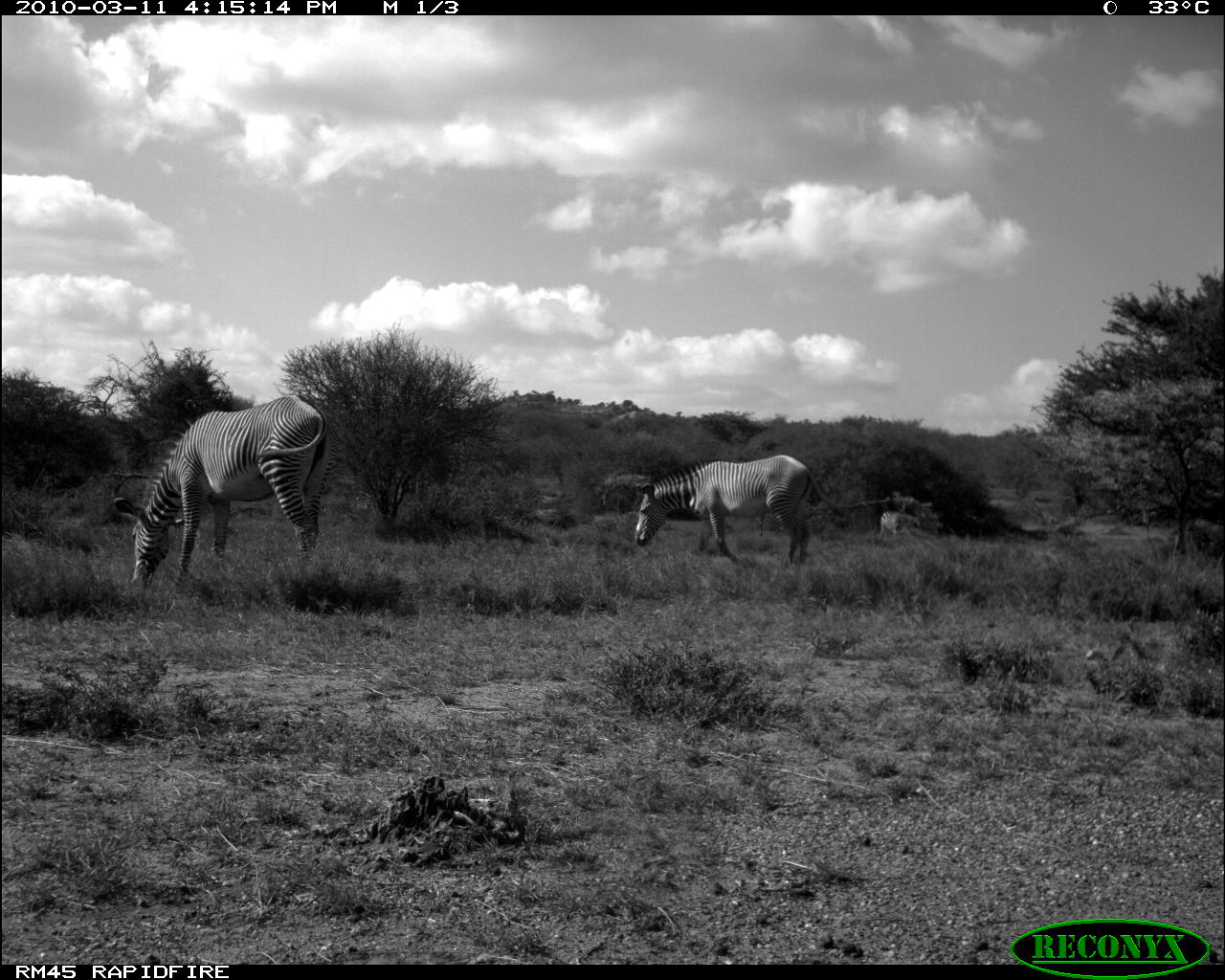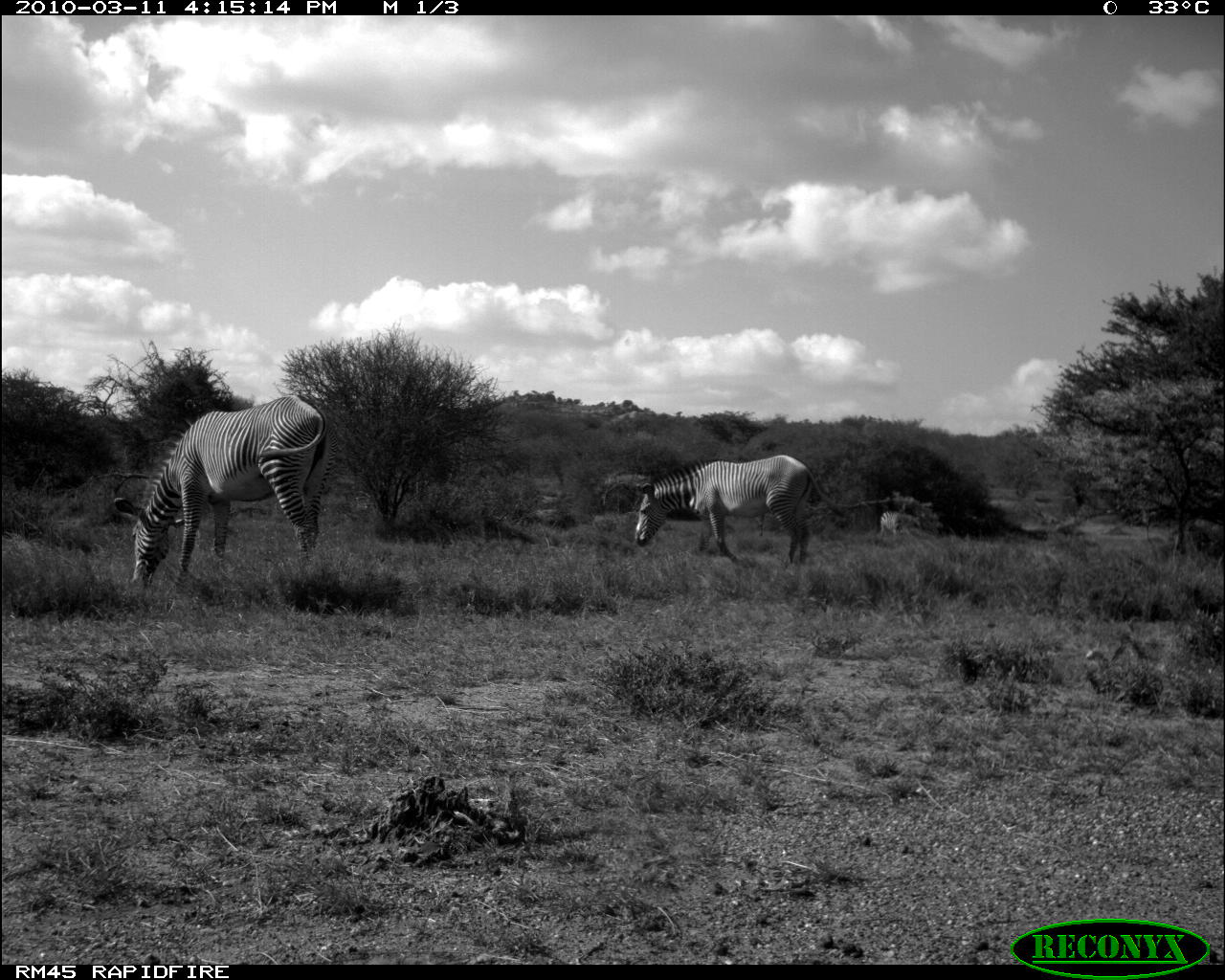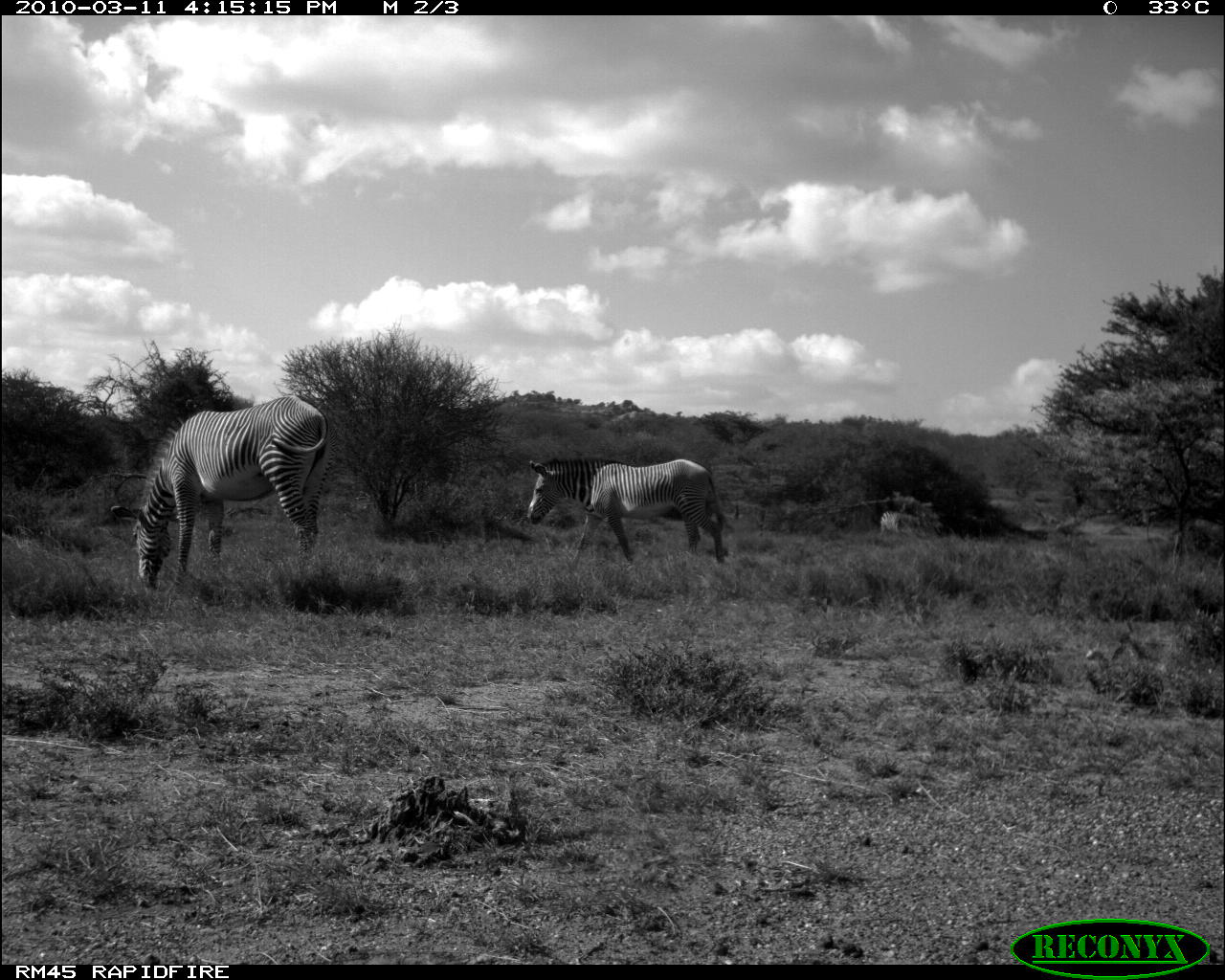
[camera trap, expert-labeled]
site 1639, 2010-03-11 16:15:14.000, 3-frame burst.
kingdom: Animalia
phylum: Chordata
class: Mammalia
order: Perissodactyla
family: Equidae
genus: Equus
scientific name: Equus grevyi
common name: grévy's zebra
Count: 2.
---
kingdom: Animalia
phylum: Chordata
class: Mammalia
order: Perissodactyla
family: Equidae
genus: Equus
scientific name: Equus quagga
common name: plains zebra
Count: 1.